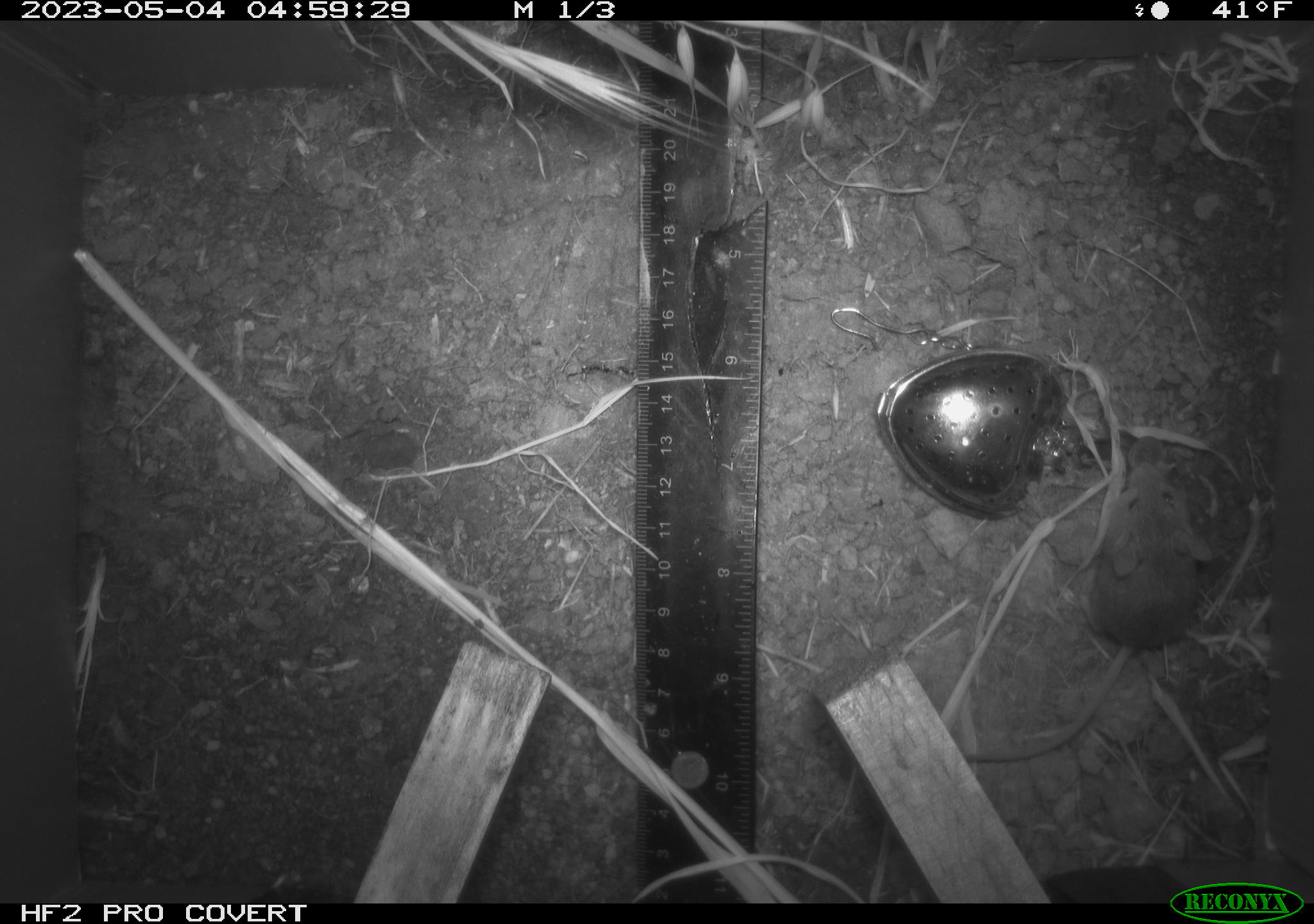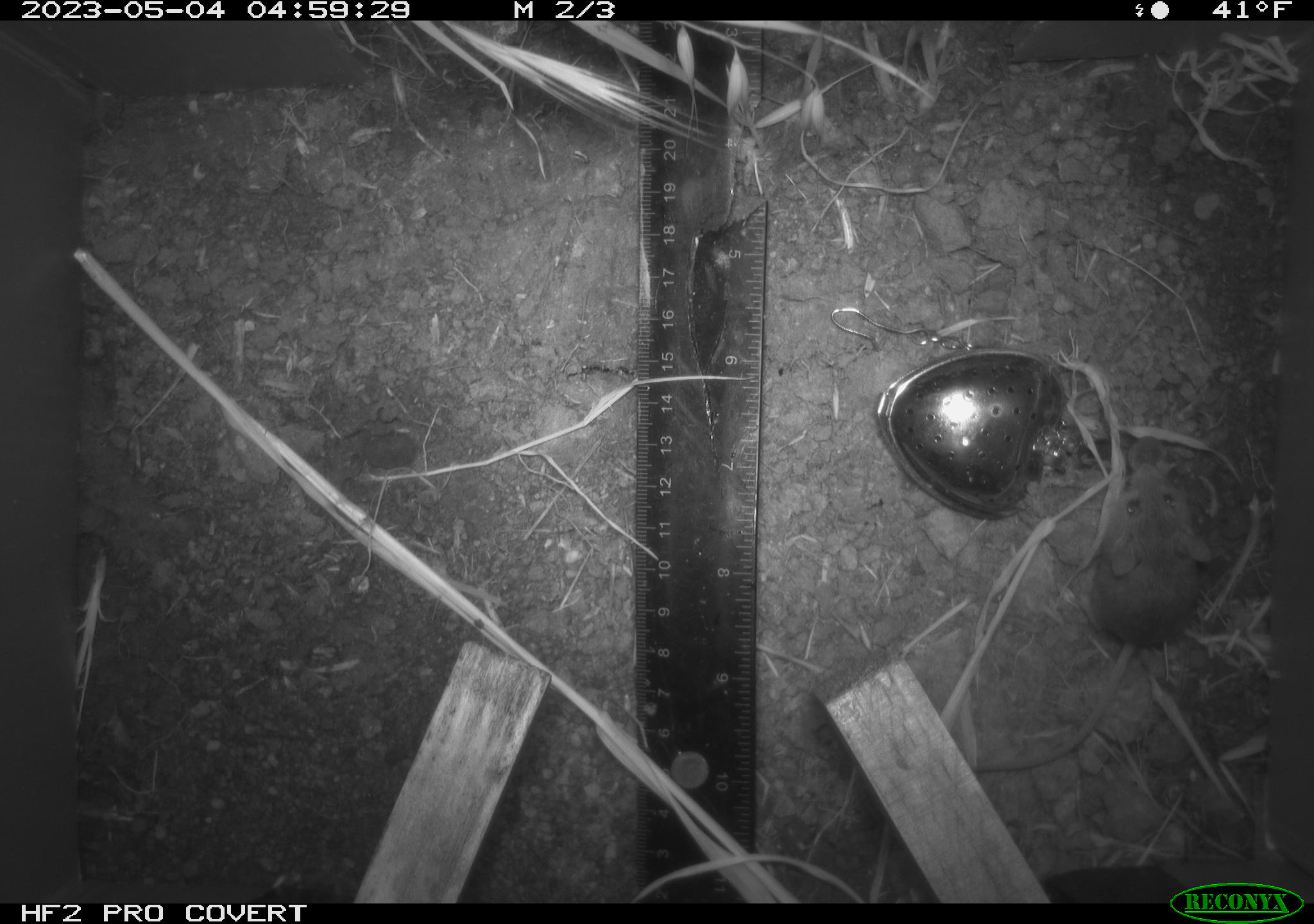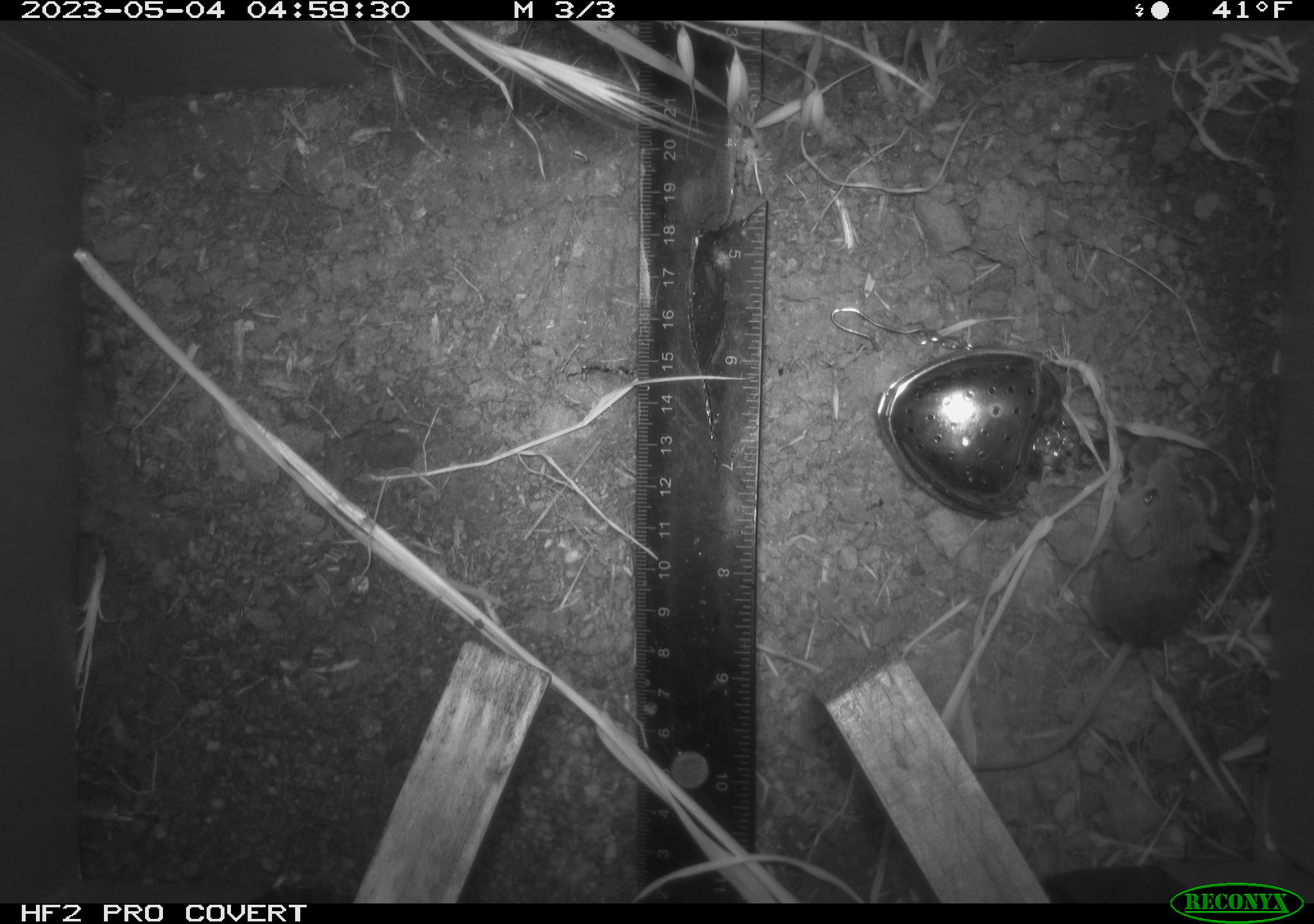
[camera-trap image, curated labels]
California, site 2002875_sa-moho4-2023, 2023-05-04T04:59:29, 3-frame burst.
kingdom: Animalia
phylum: Chordata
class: Mammalia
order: Rodentia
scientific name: Rodentia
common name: mouse species